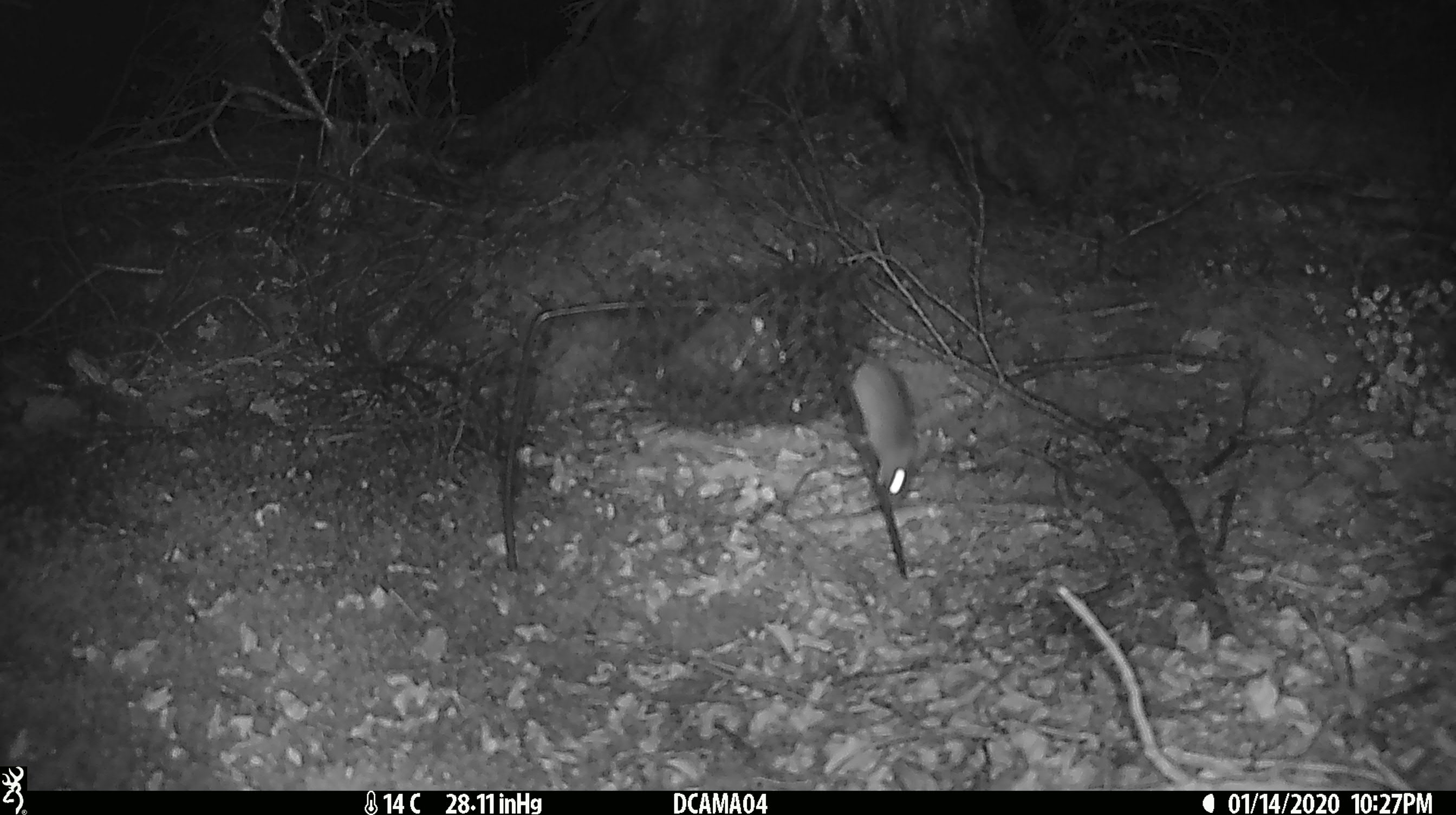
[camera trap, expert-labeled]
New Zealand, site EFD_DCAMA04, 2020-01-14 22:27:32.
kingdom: Animalia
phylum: Chordata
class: Mammalia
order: Rodentia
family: Muridae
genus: Mus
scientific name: Mus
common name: mouse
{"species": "mouse (Mus)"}